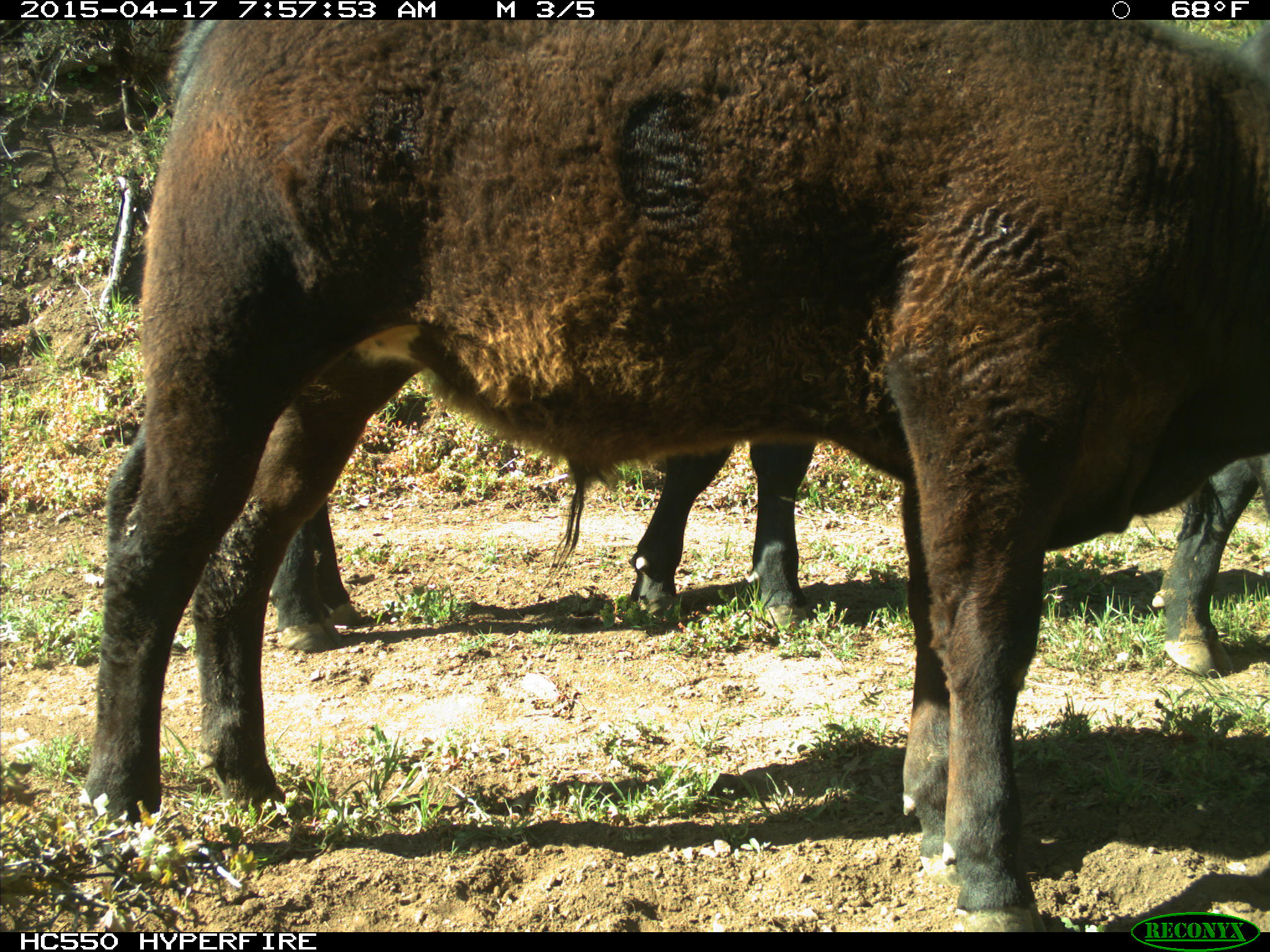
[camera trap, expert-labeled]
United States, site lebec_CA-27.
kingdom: Animalia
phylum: Chordata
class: Mammalia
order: Artiodactyla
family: Bovidae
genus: Bos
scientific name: Bos taurus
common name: domestic cow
Bos taurus (domestic cow).